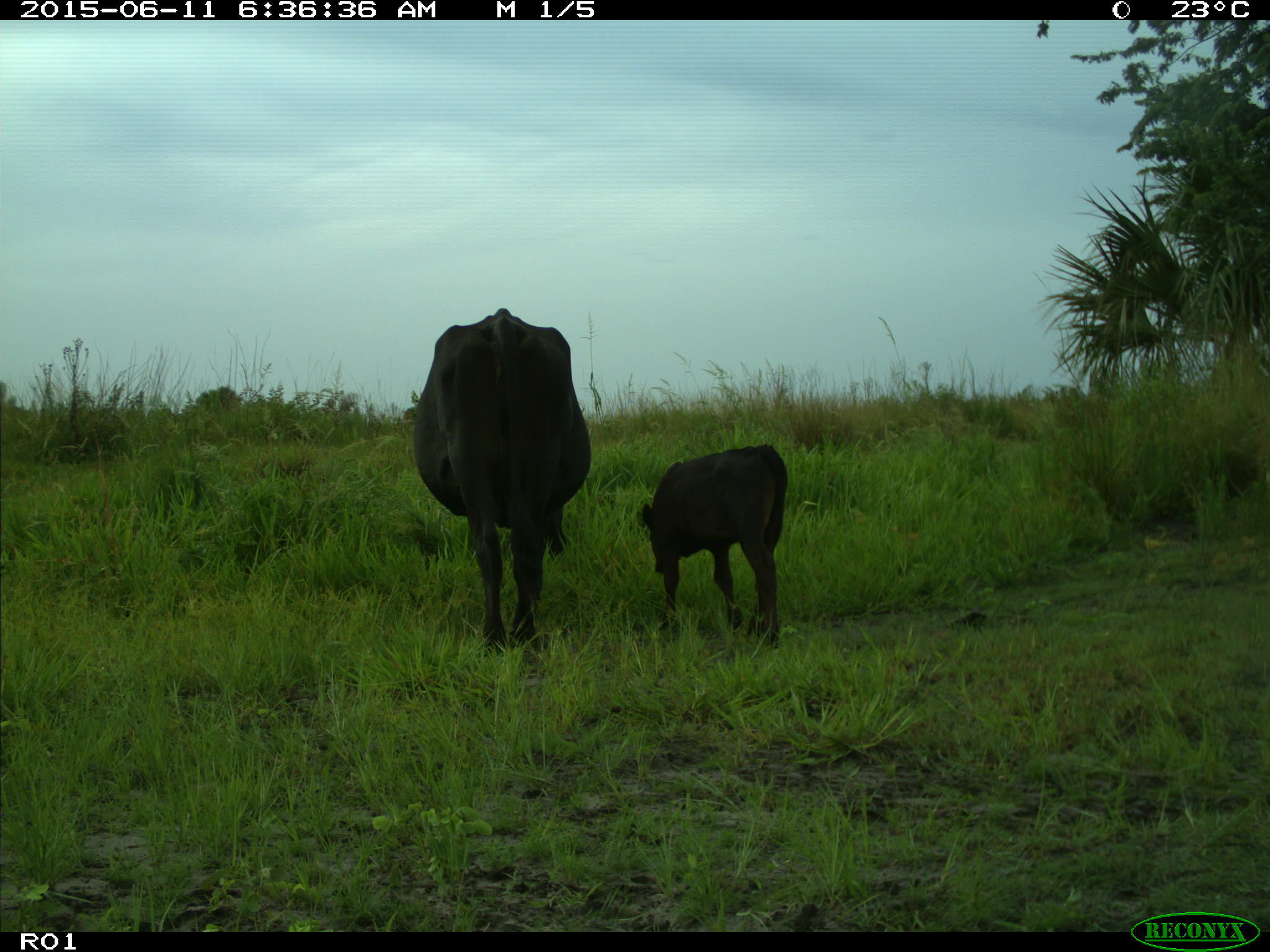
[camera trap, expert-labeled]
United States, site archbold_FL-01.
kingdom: Animalia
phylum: Chordata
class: Mammalia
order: Artiodactyla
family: Bovidae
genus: Bos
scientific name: Bos taurus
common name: domestic cow